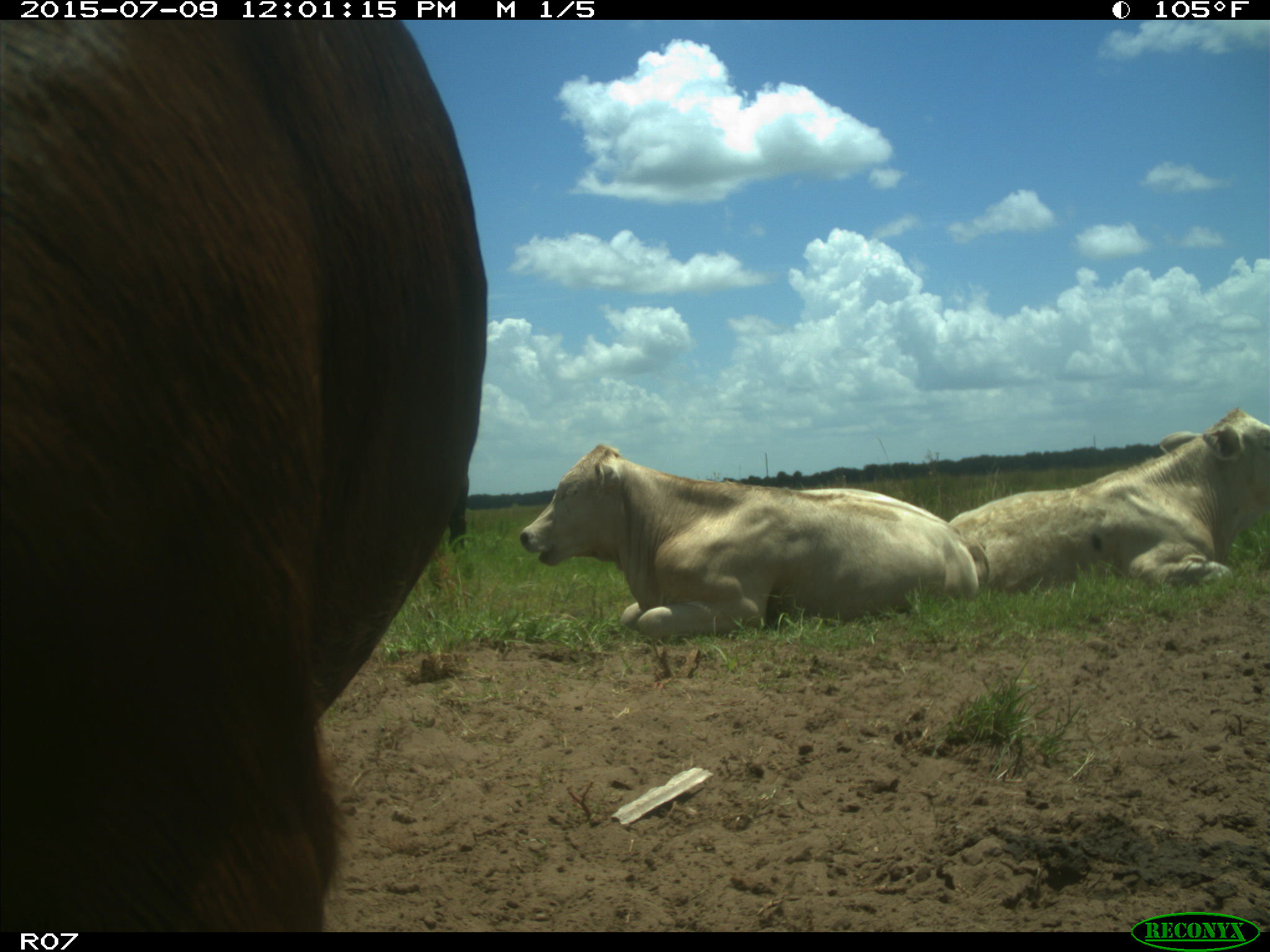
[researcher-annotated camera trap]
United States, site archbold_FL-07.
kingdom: Animalia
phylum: Chordata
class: Mammalia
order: Artiodactyla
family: Bovidae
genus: Bos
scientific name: Bos taurus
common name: domestic cow